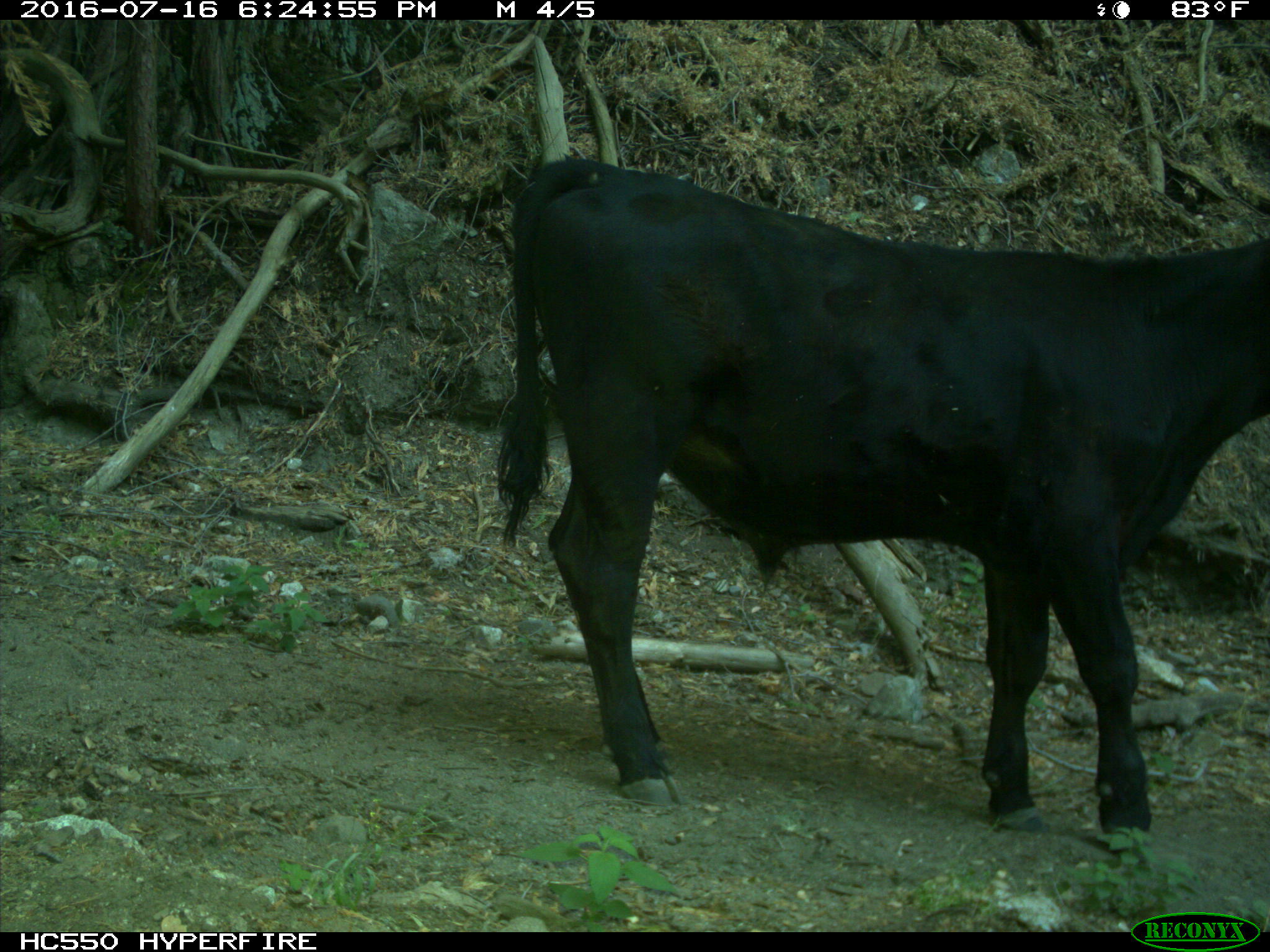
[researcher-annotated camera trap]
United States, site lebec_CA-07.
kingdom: Animalia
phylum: Chordata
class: Mammalia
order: Artiodactyla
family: Bovidae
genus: Bos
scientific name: Bos taurus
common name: domestic cow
Bos taurus (domestic cow).